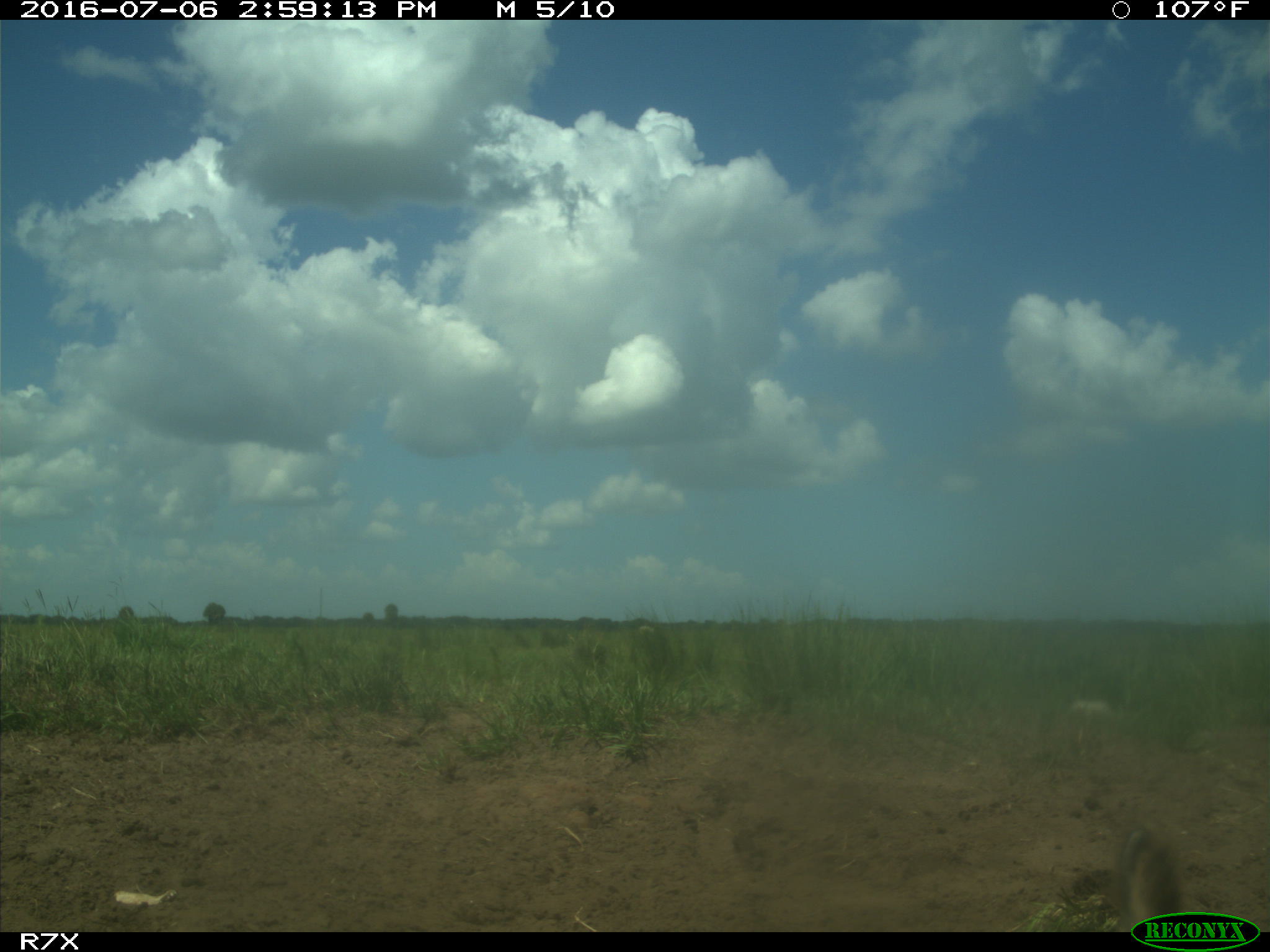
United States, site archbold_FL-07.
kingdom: Animalia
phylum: Chordata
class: Mammalia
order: Artiodactyla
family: Bovidae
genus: Bos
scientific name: Bos taurus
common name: domestic cow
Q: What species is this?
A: Bos taurus (domestic cow).